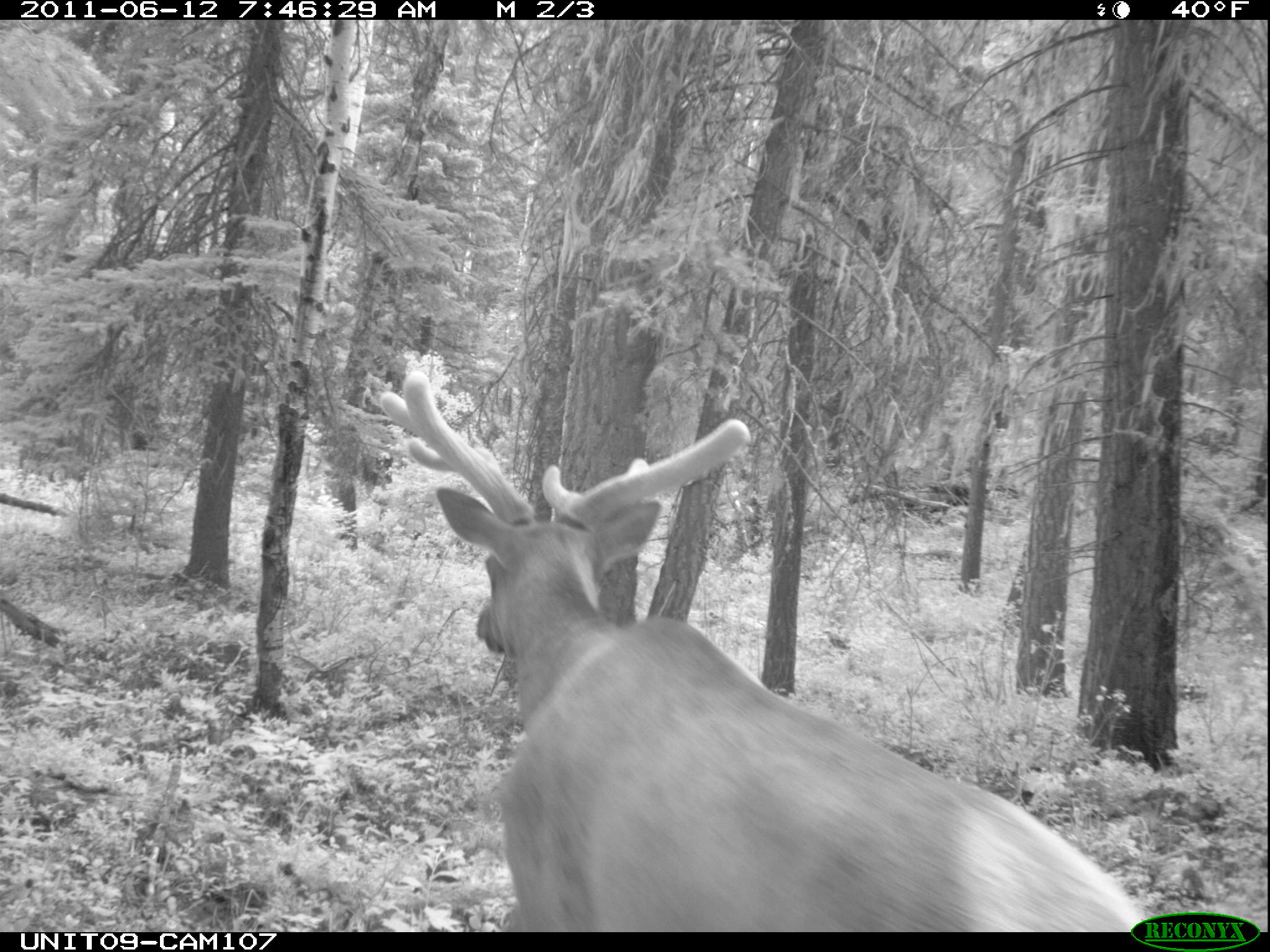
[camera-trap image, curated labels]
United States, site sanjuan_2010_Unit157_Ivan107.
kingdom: Animalia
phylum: Chordata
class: Mammalia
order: Artiodactyla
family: Cervidae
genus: Cervus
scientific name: Cervus elaphus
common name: red deer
Cervus elaphus (red deer).